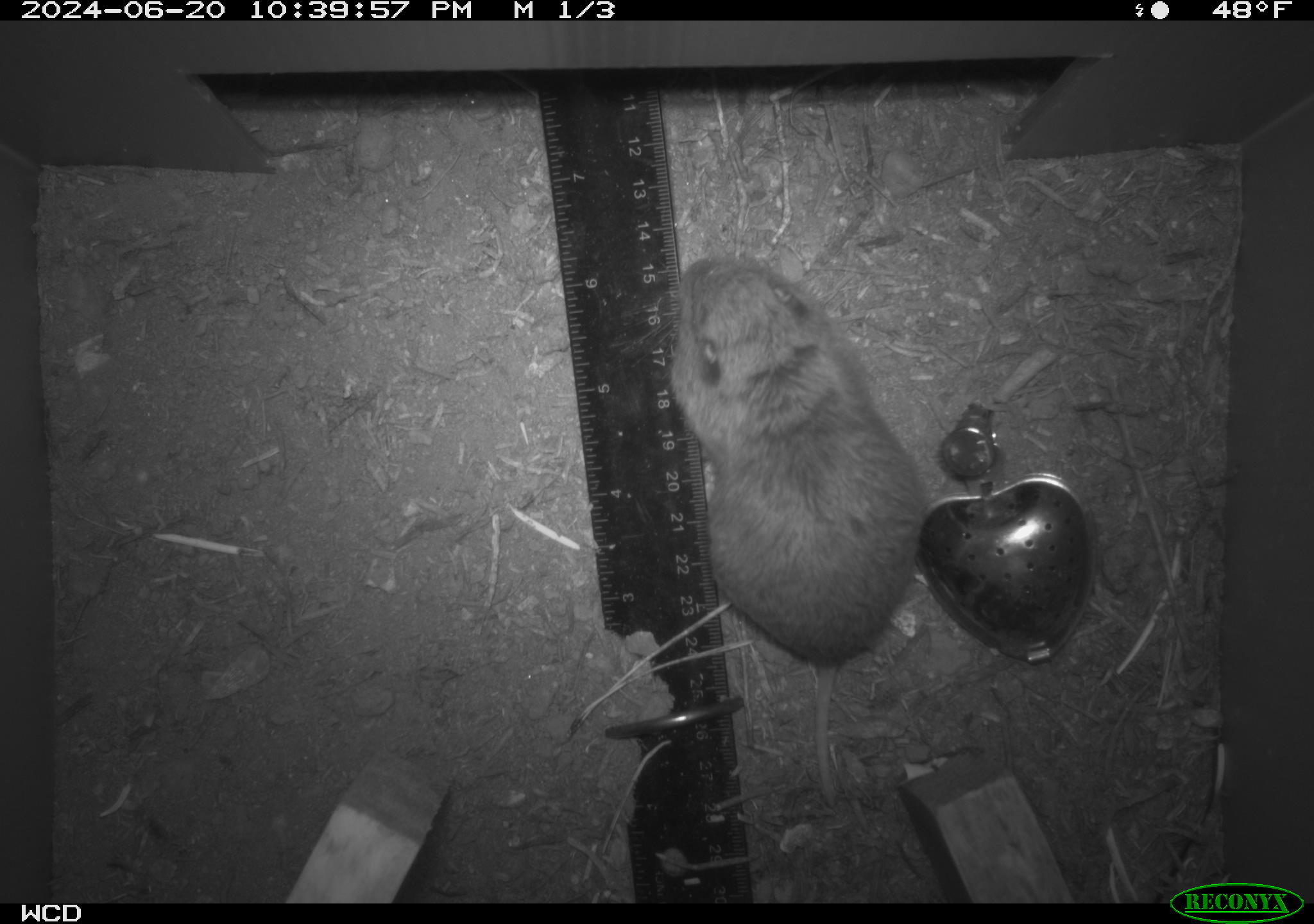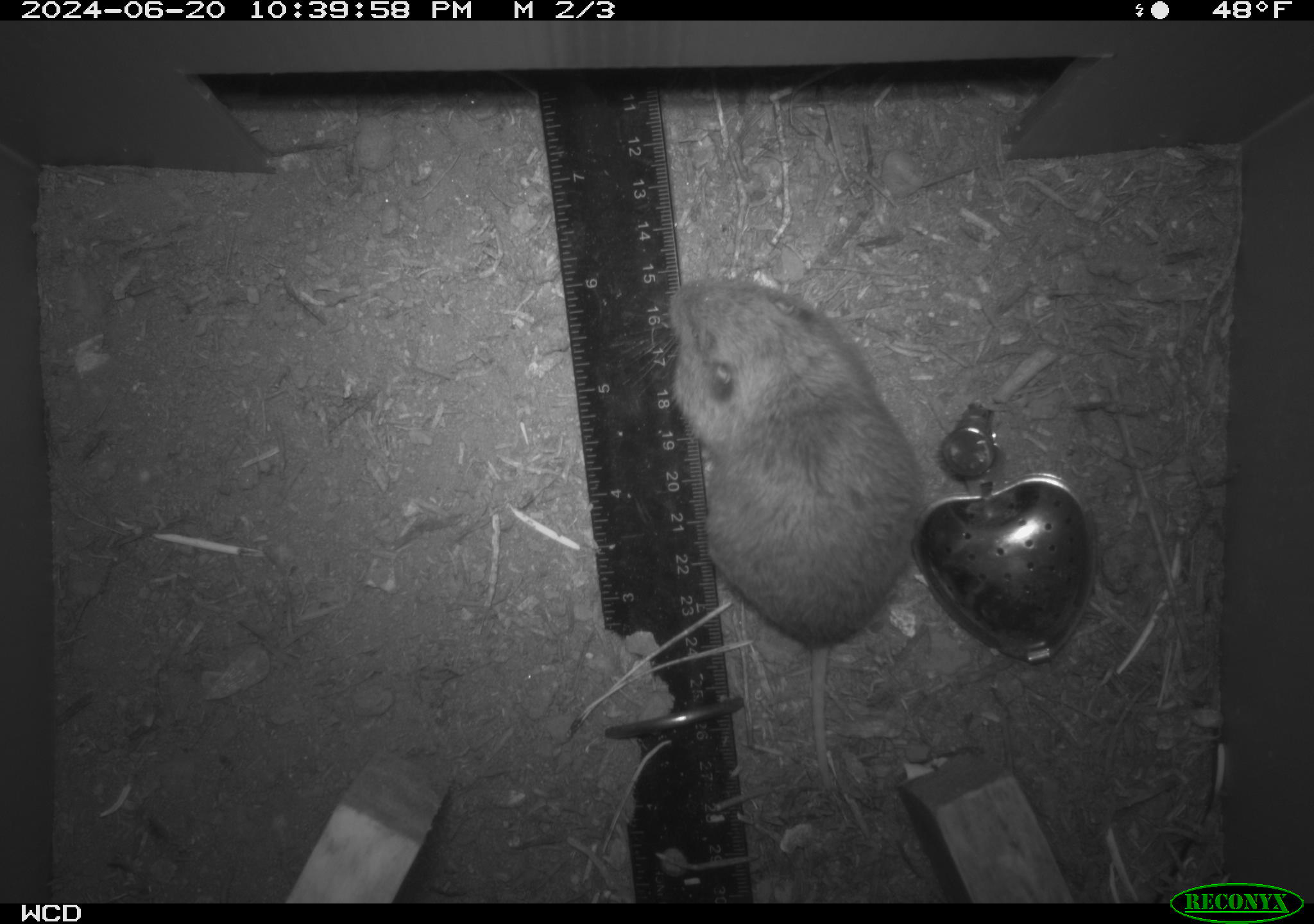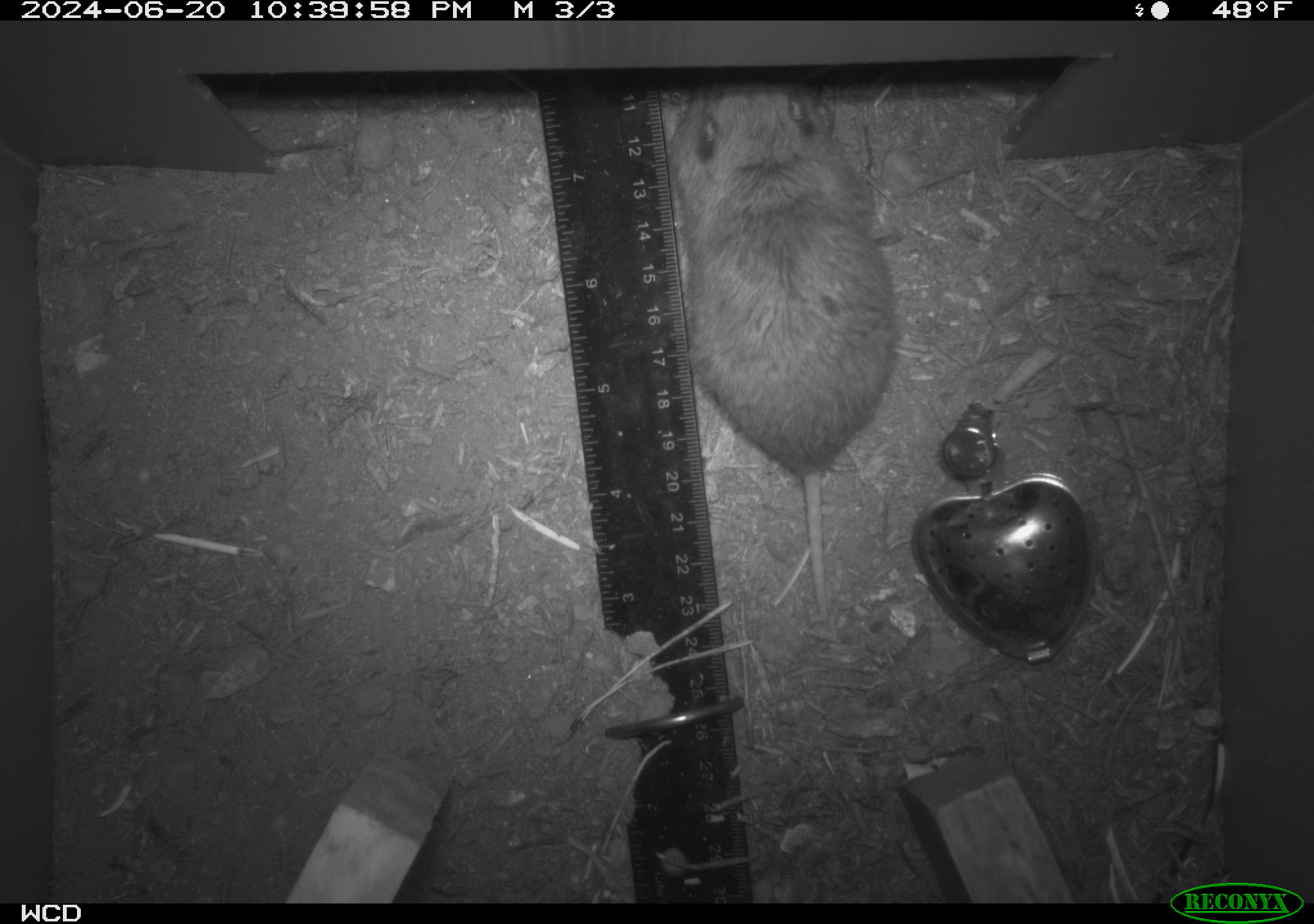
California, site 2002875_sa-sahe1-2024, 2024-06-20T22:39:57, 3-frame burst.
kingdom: Animalia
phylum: Chordata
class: Mammalia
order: Rodentia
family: Geomyidae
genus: Thomomys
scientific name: Thomomys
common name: smooth-toothed pocket gophers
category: thomomys species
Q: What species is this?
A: Thomomys species (smooth-toothed pocket gophers) (Thomomys).